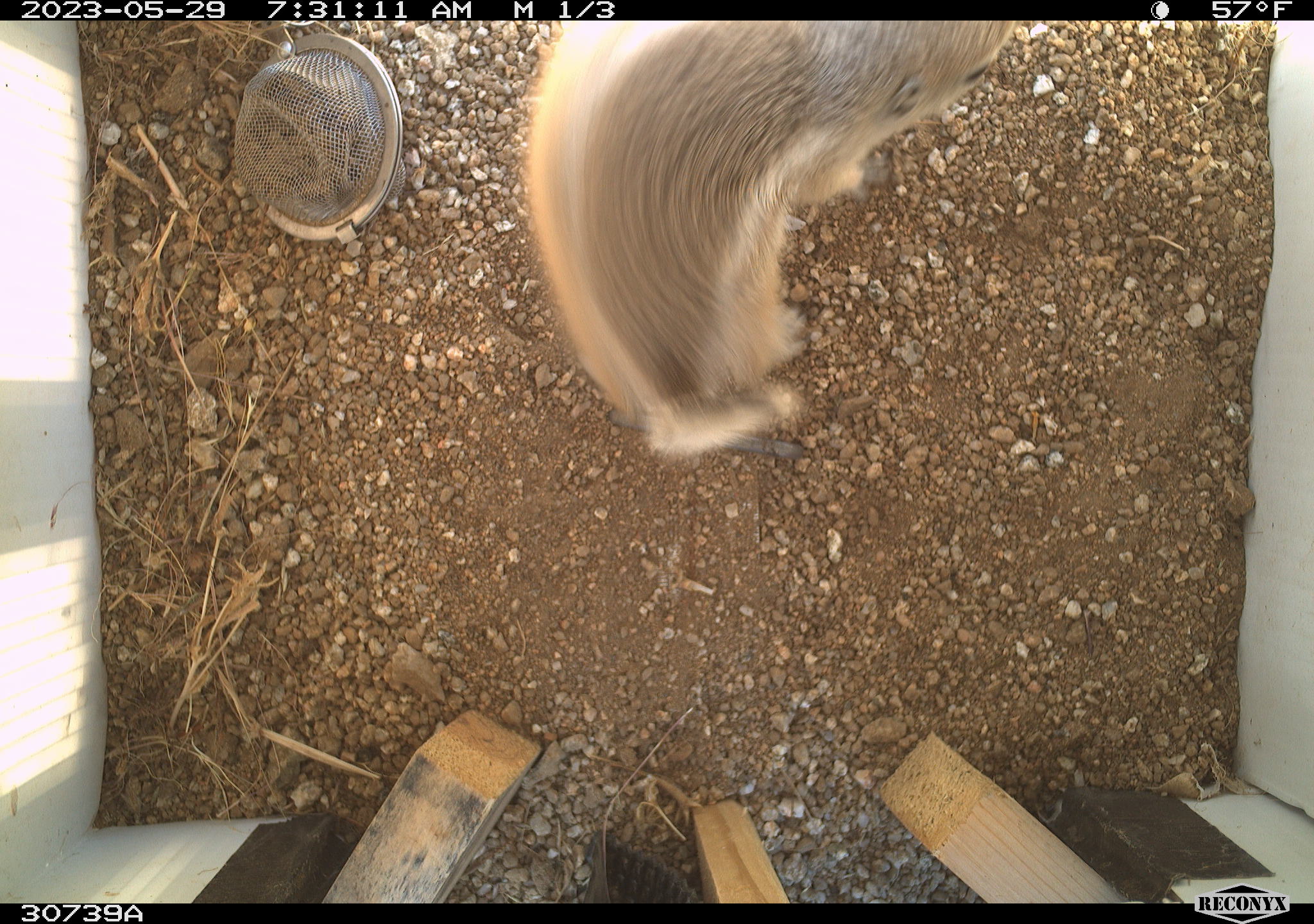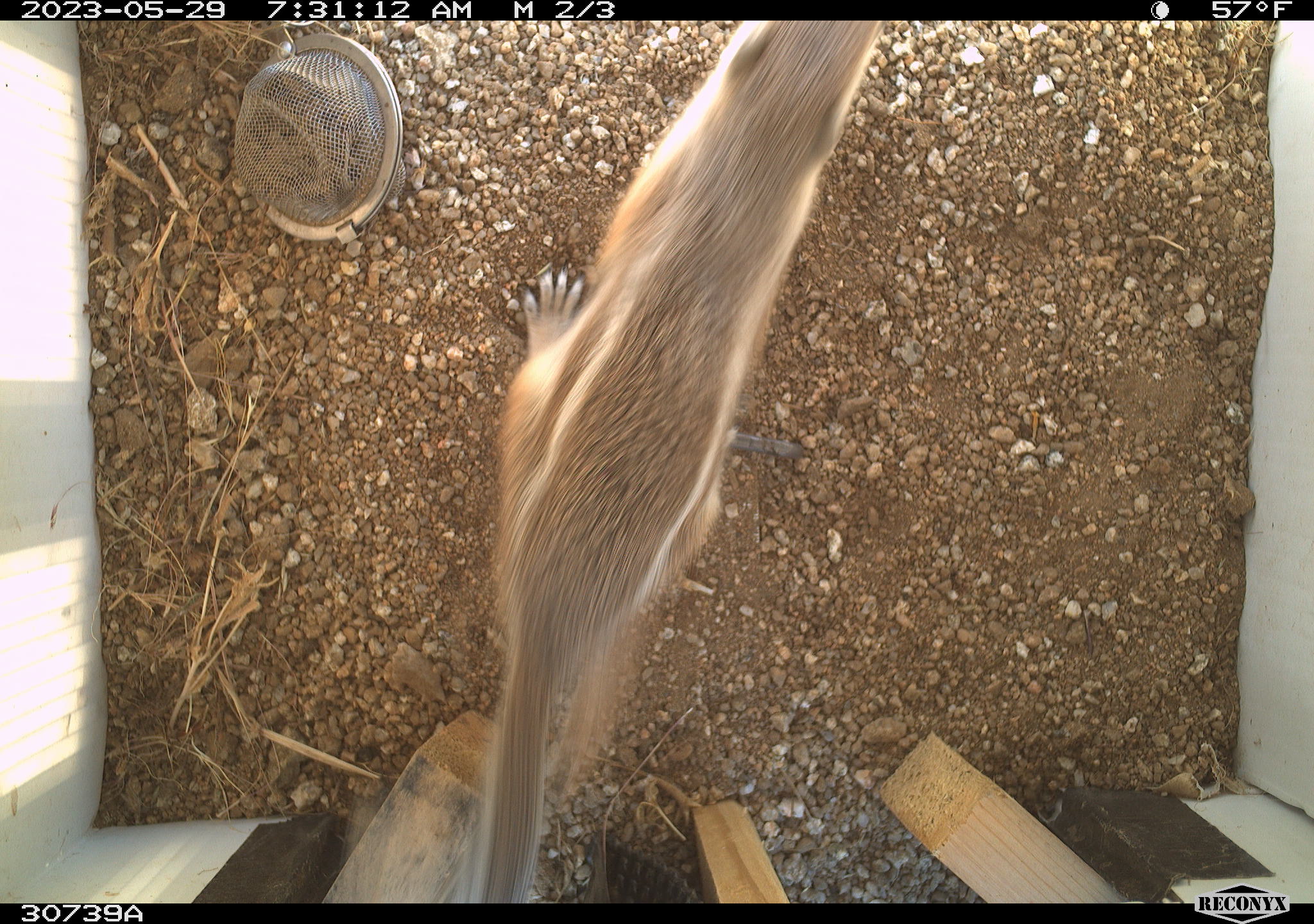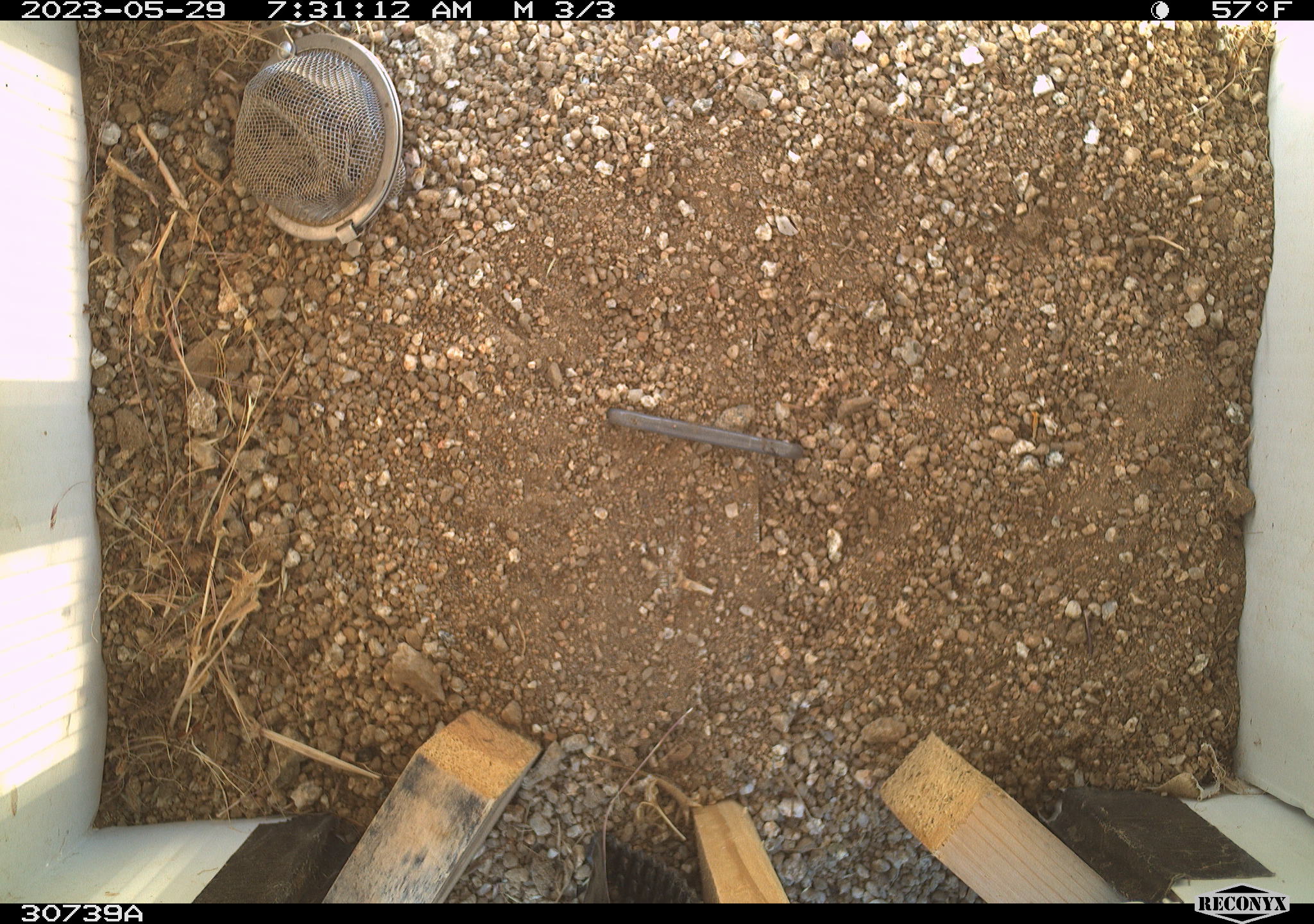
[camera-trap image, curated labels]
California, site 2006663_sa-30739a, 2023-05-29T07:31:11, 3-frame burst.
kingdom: Animalia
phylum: Chordata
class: Mammalia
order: Rodentia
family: Sciuridae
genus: Ammospermophilus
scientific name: Ammospermophilus leucurus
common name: white-tailed antelope squirrel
White-tailed antelope squirrel (Ammospermophilus leucurus).